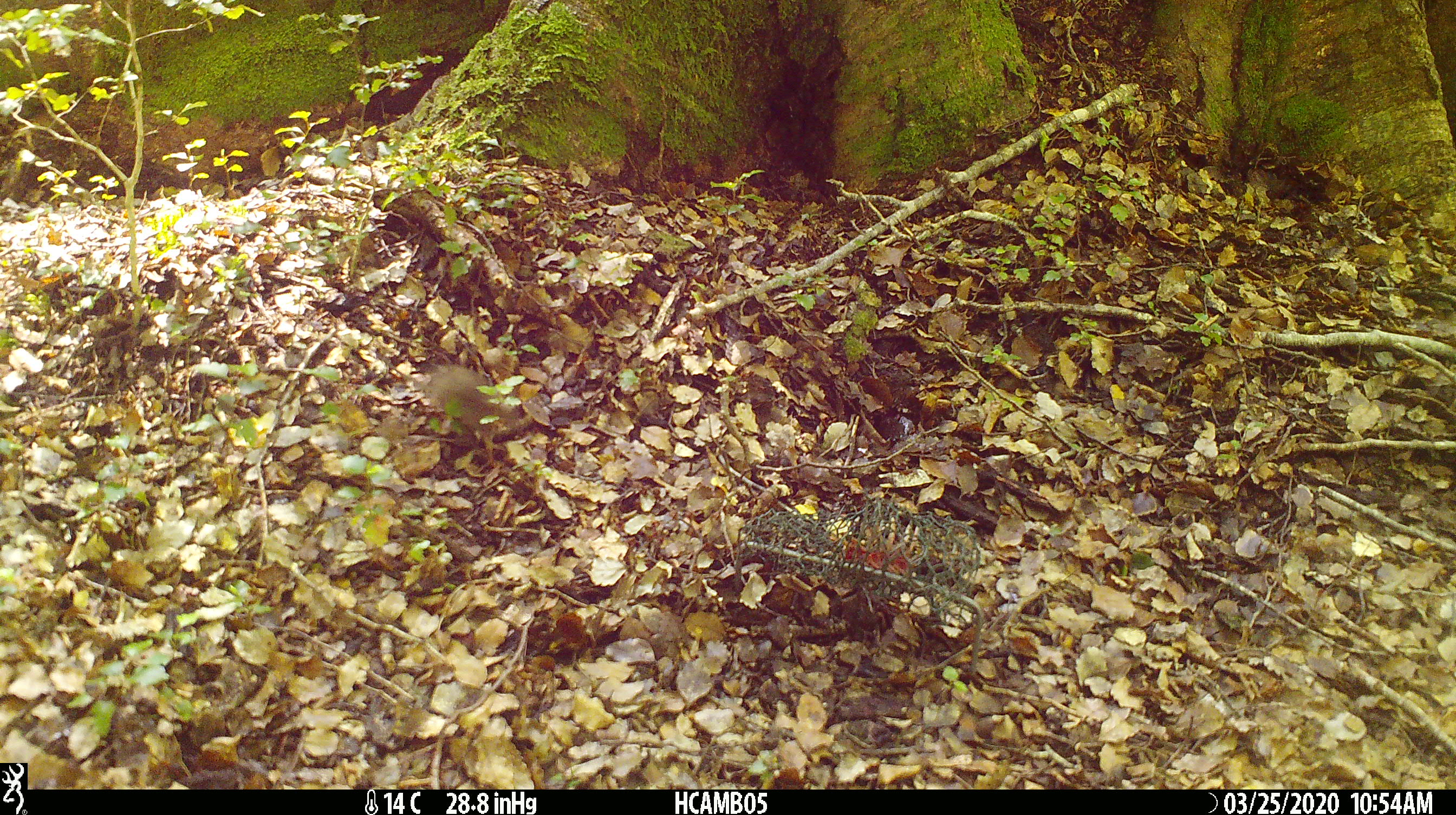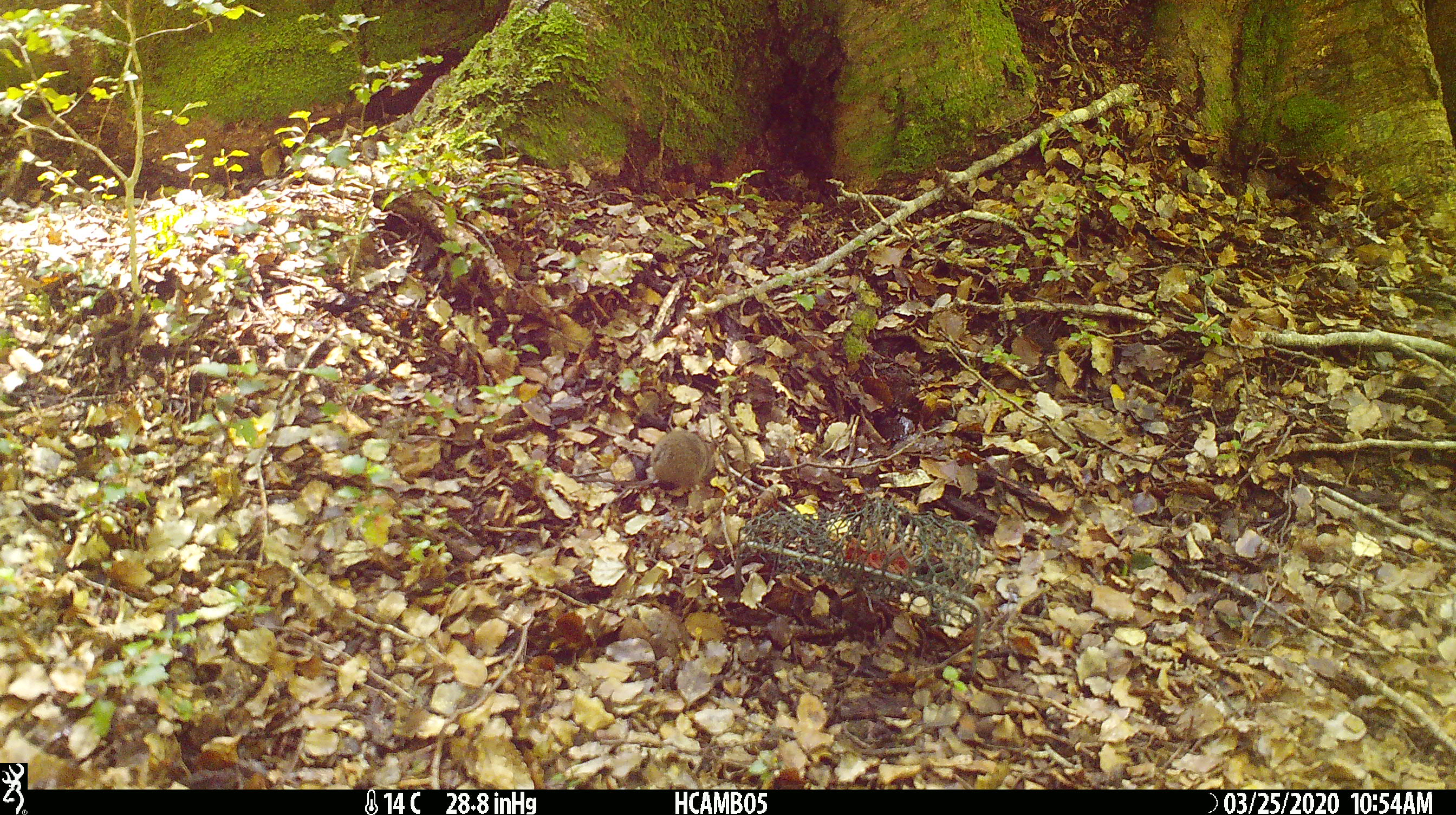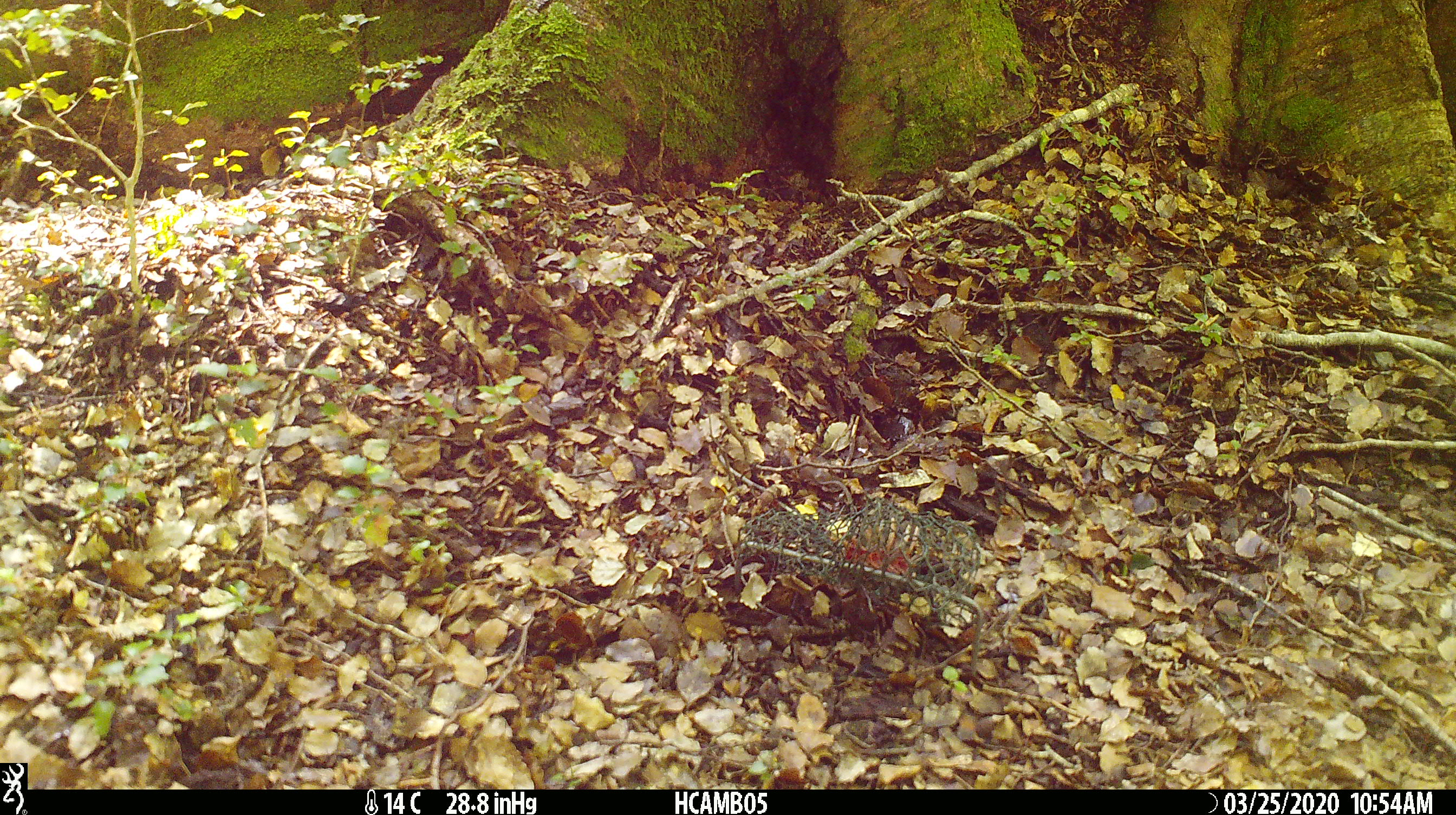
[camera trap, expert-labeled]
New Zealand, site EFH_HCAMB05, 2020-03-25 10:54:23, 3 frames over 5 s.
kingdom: Animalia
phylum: Chordata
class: Mammalia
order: Rodentia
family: Muridae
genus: Mus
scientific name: Mus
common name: mouse